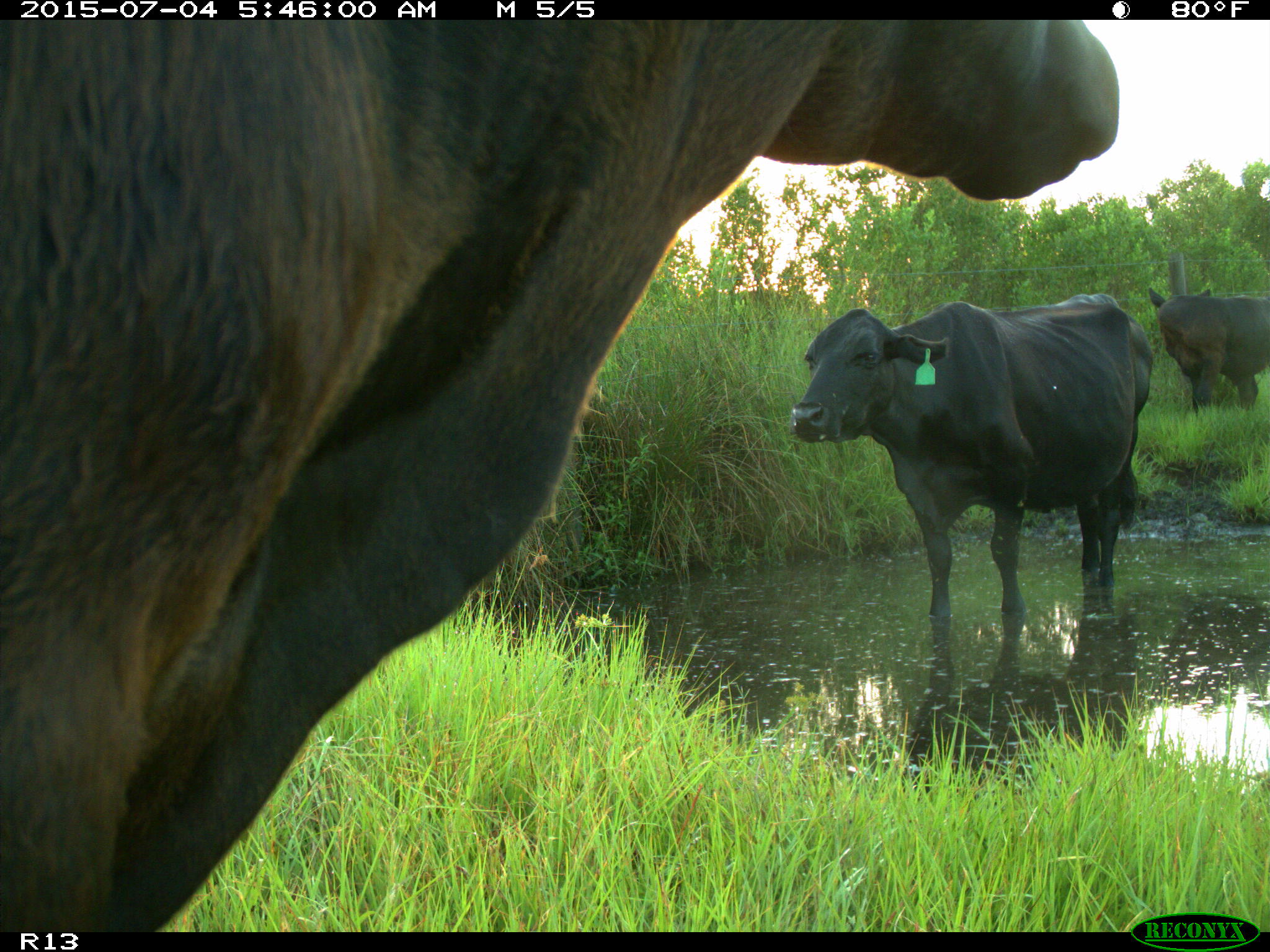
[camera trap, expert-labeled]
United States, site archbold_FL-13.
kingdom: Animalia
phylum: Chordata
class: Mammalia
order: Artiodactyla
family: Bovidae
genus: Bos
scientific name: Bos taurus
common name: domestic cow